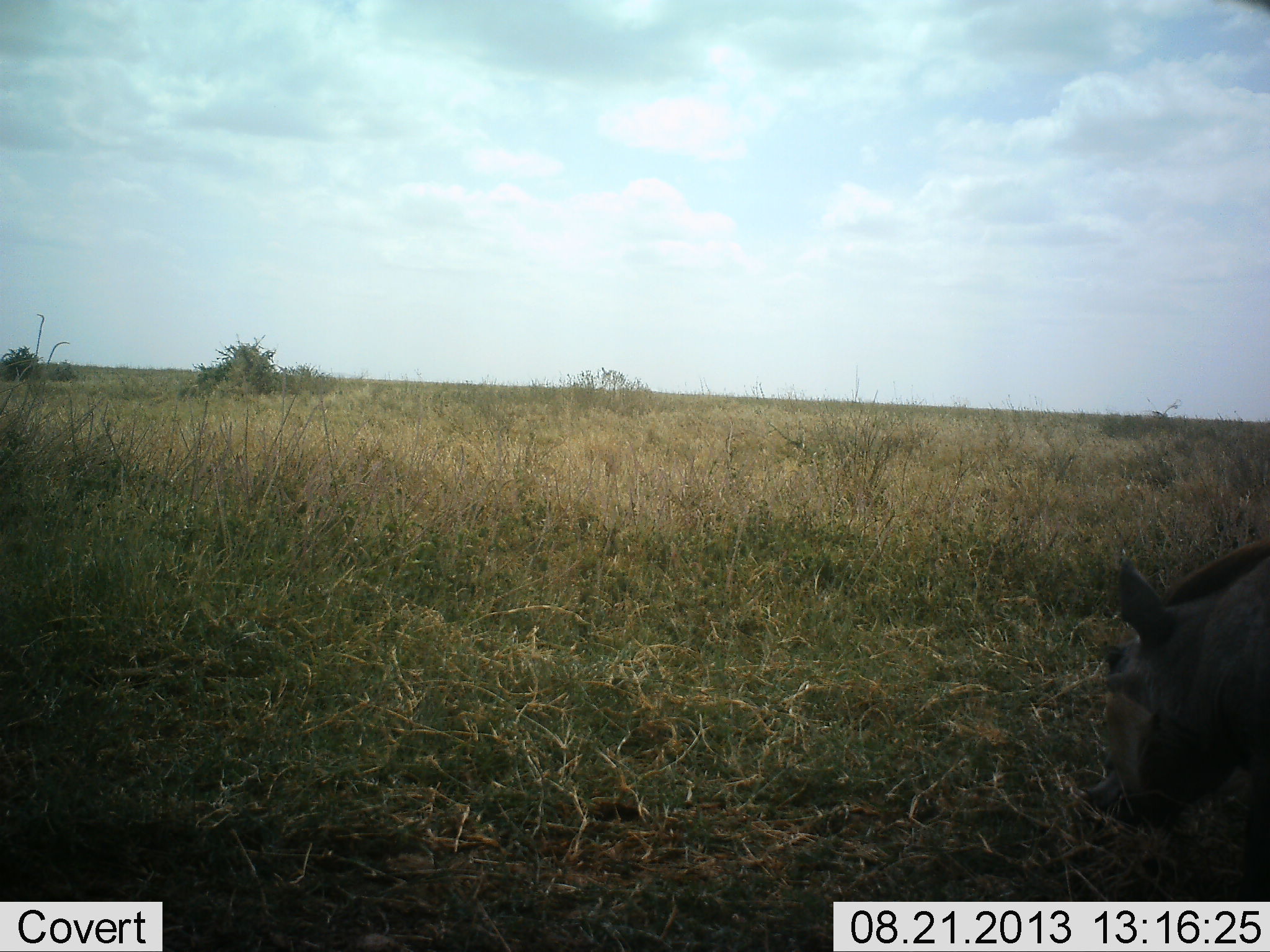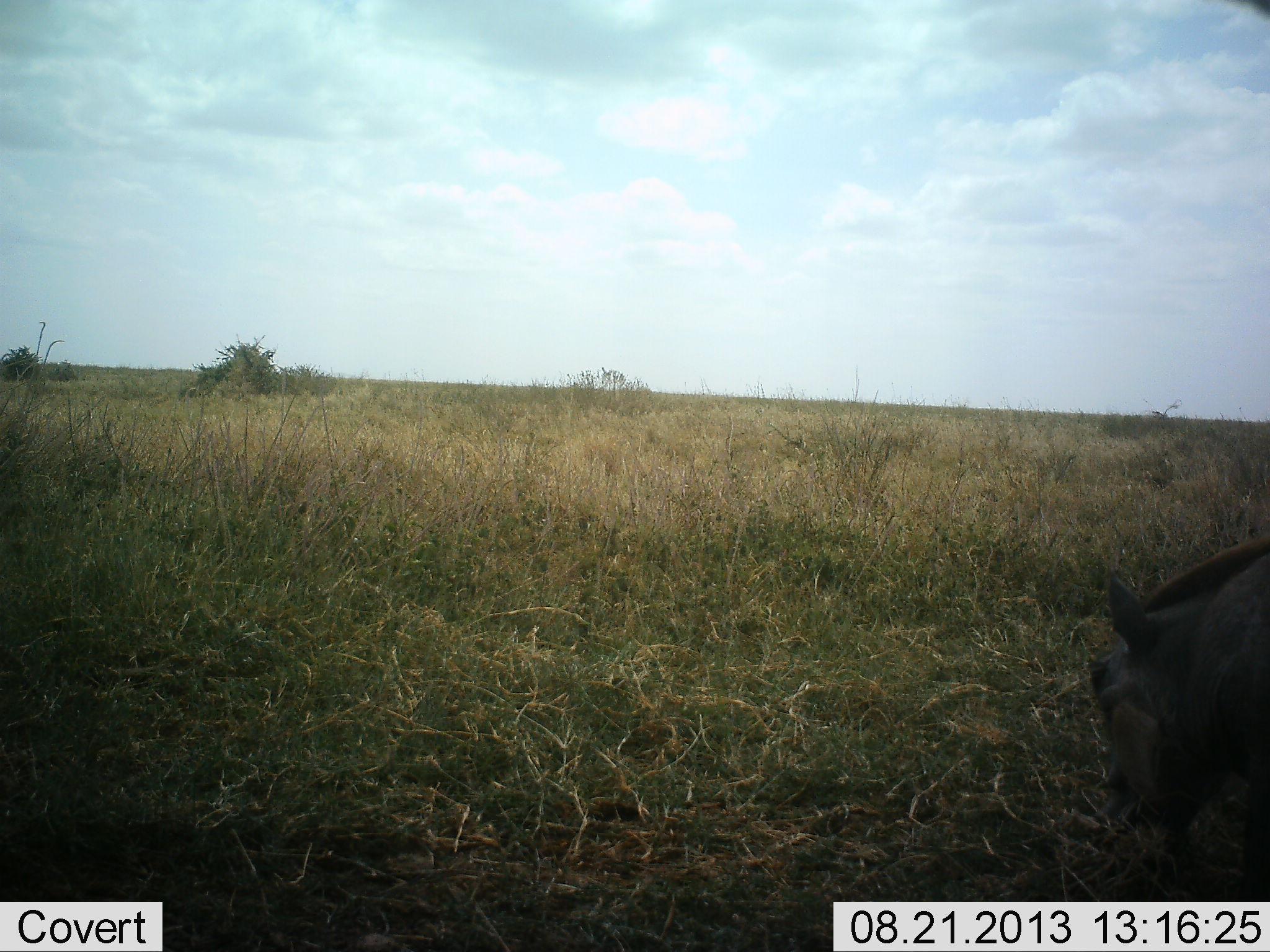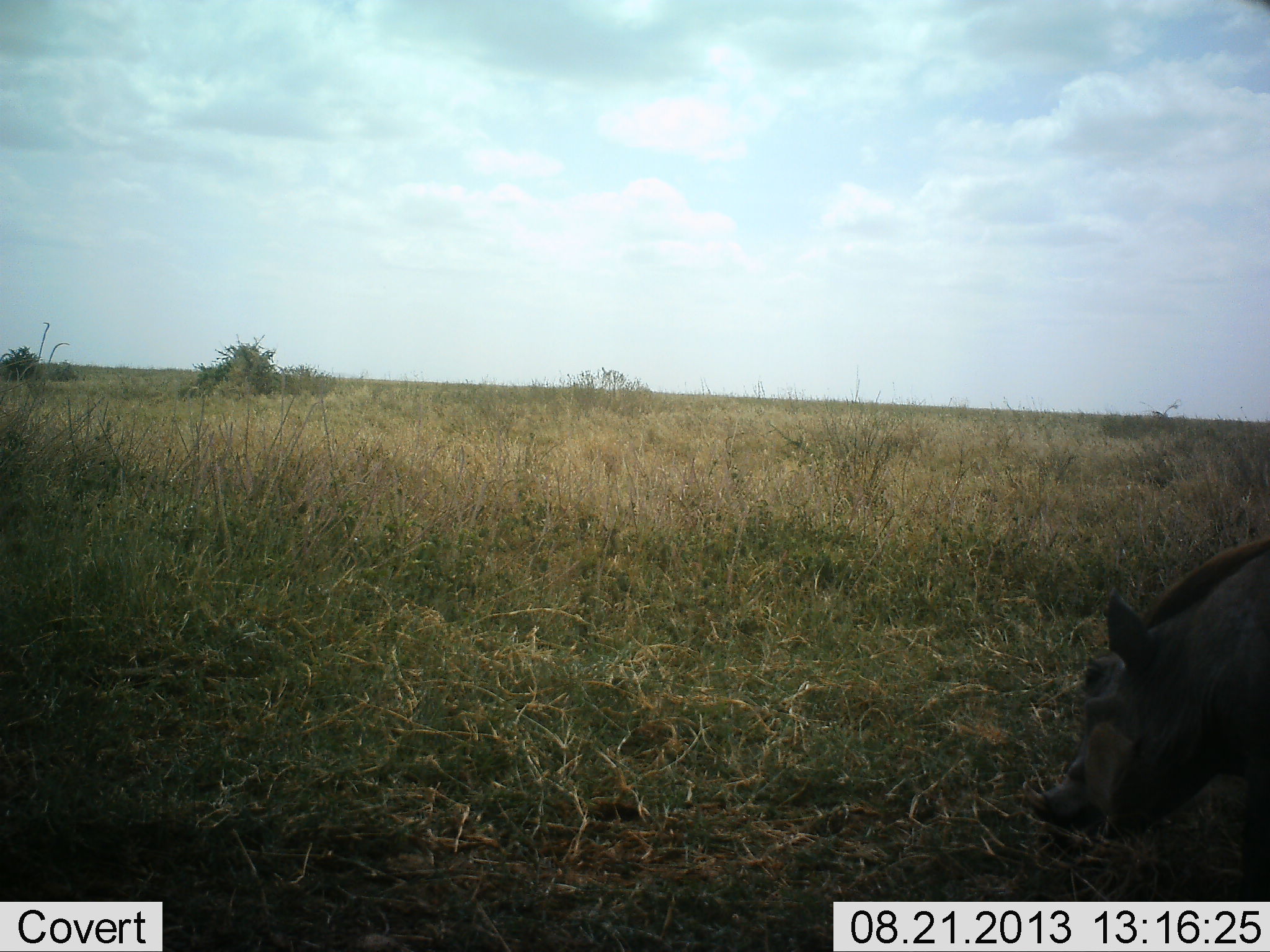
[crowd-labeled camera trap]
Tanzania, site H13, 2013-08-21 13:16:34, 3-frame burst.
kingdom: Animalia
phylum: Chordata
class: Mammalia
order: Artiodactyla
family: Suidae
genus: Phacochoerus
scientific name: Phacochoerus africanus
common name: warthog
Warthog (Phacochoerus africanus), count 1. Behavior (volunteer vote fractions): standing 13%, resting 0%, moving 0%, interacting 0%. Young present (vote fraction): 0%. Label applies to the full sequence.